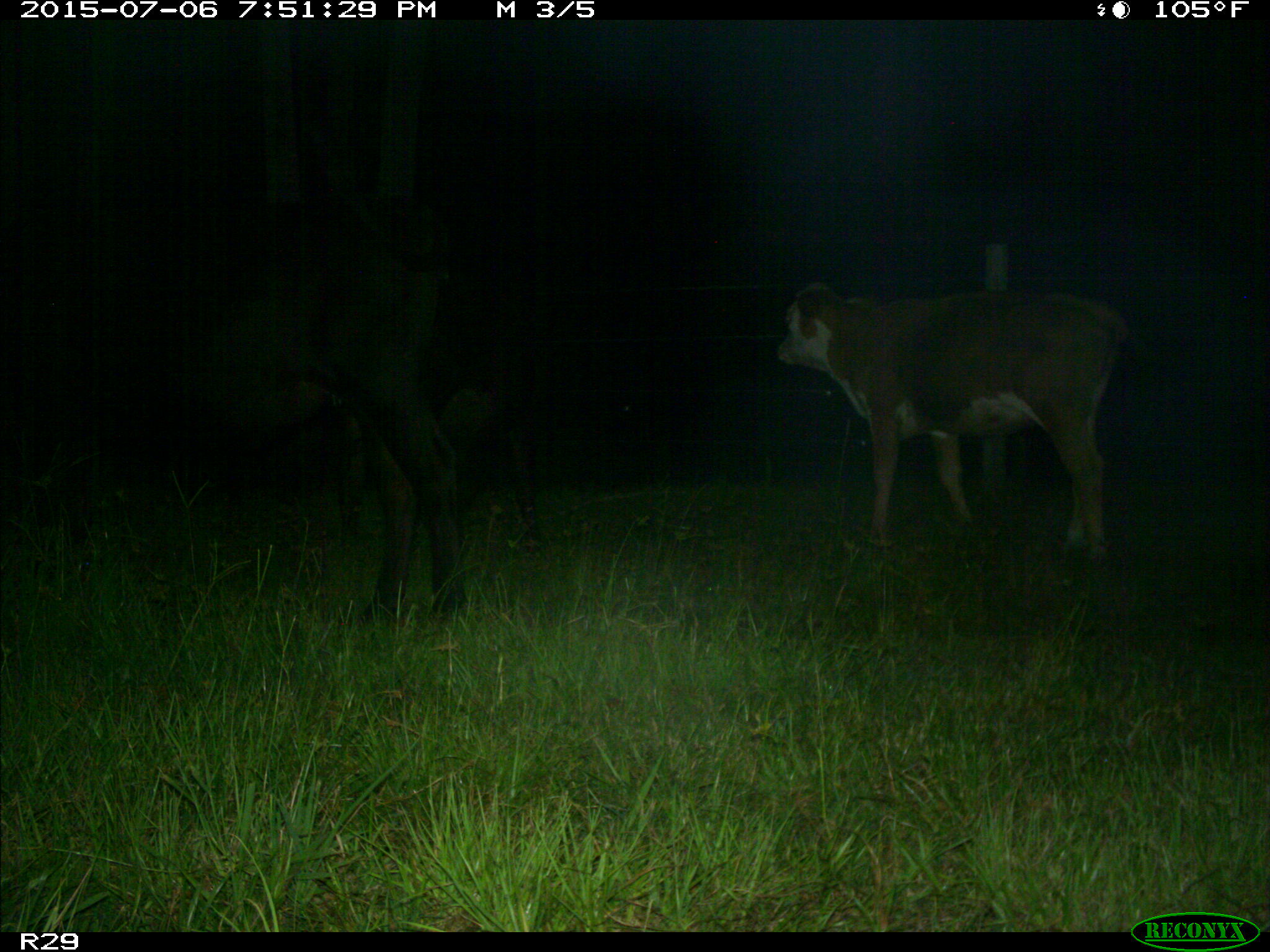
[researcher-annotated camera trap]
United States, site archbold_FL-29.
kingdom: Animalia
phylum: Chordata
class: Mammalia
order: Artiodactyla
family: Bovidae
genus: Bos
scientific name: Bos taurus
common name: domestic cow